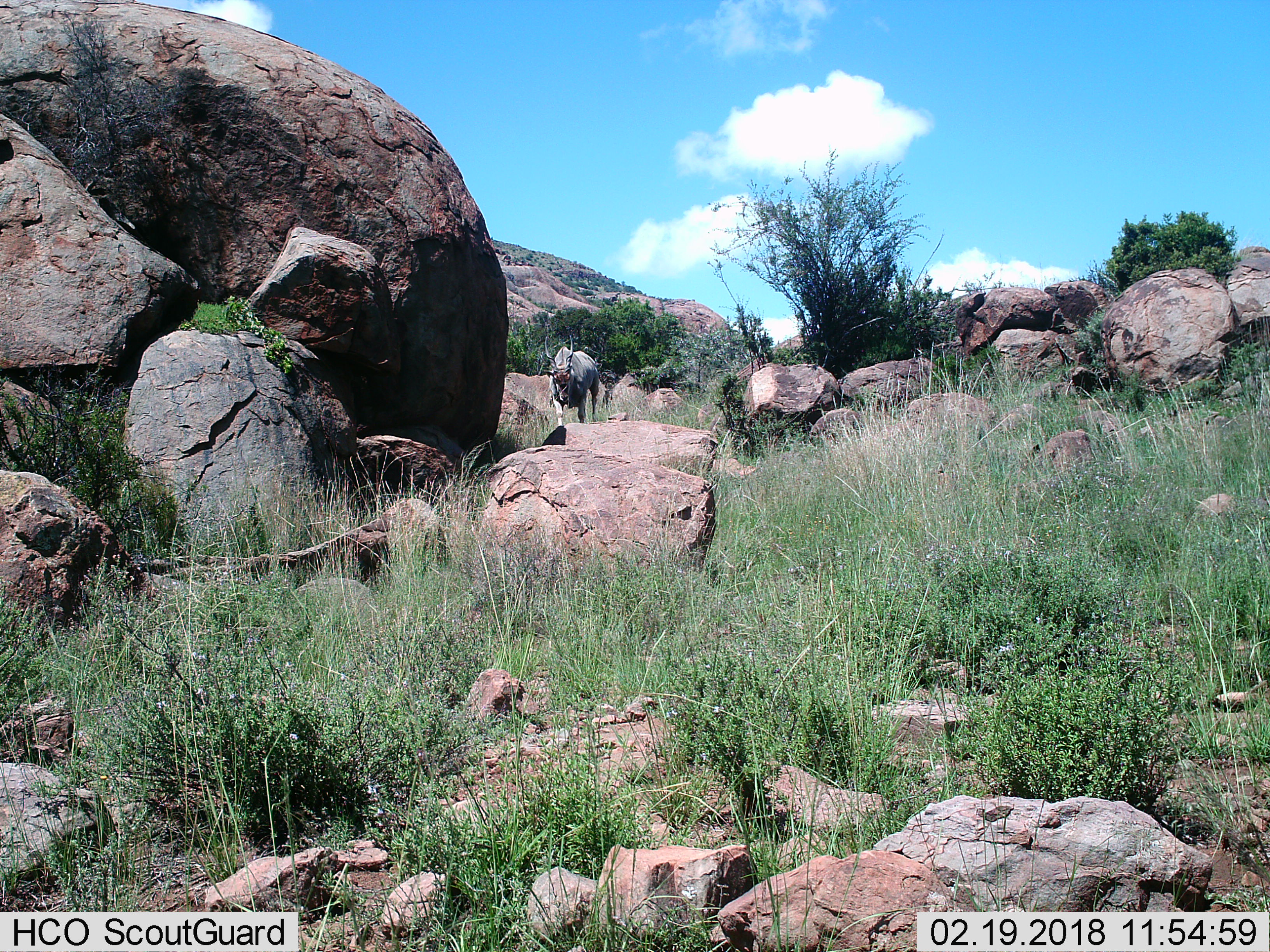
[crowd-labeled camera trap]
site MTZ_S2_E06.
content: unidentified animal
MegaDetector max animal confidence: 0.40